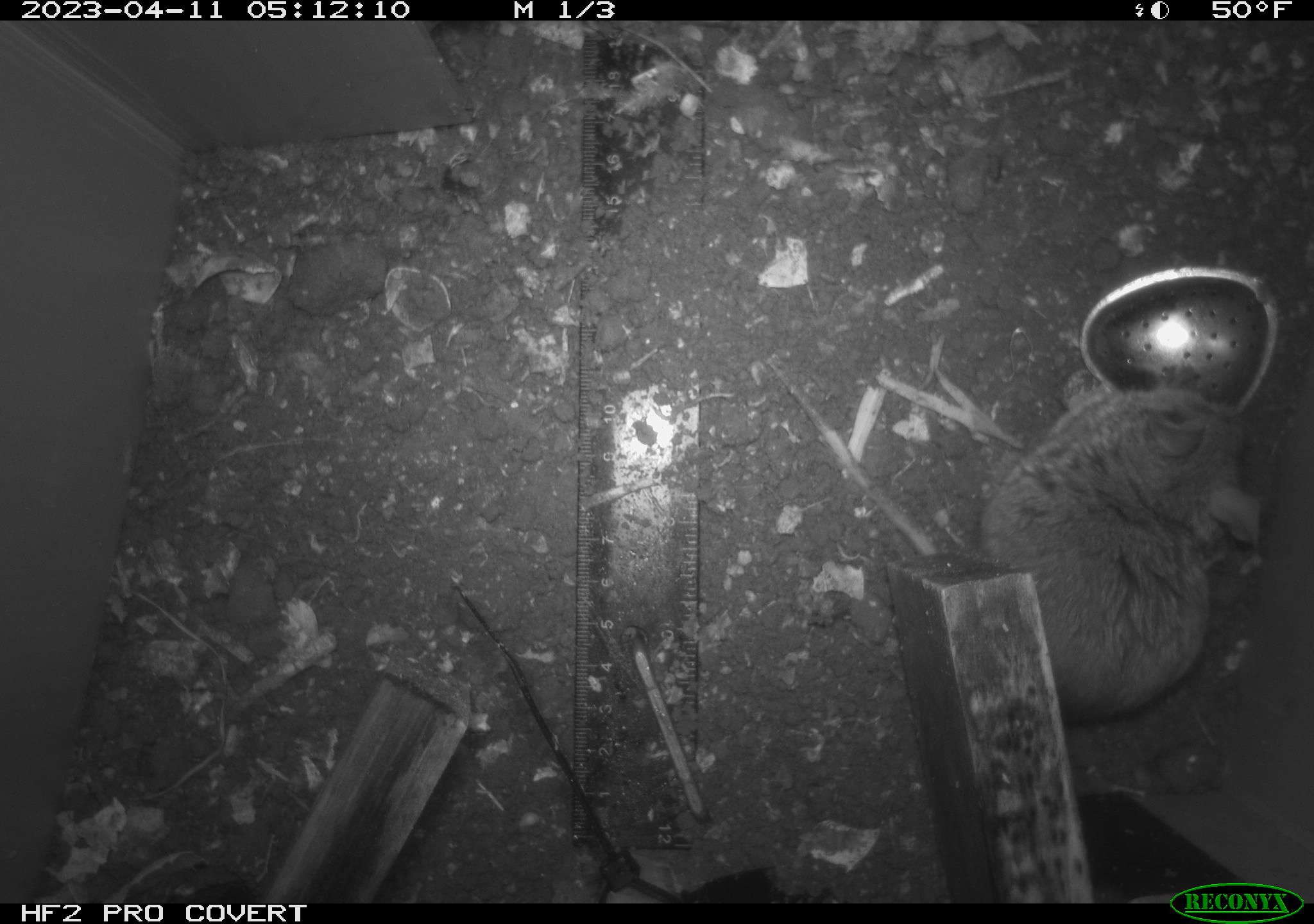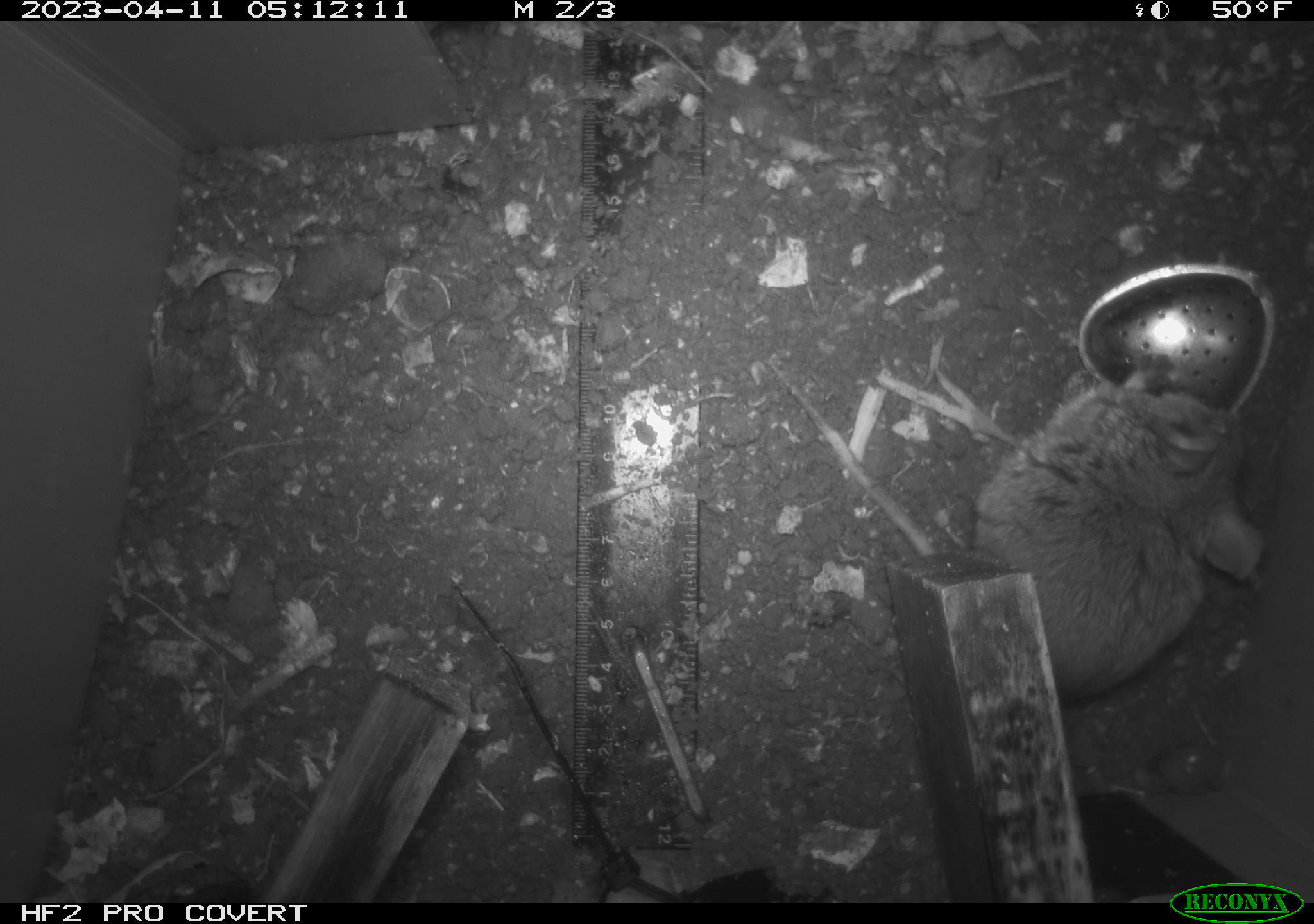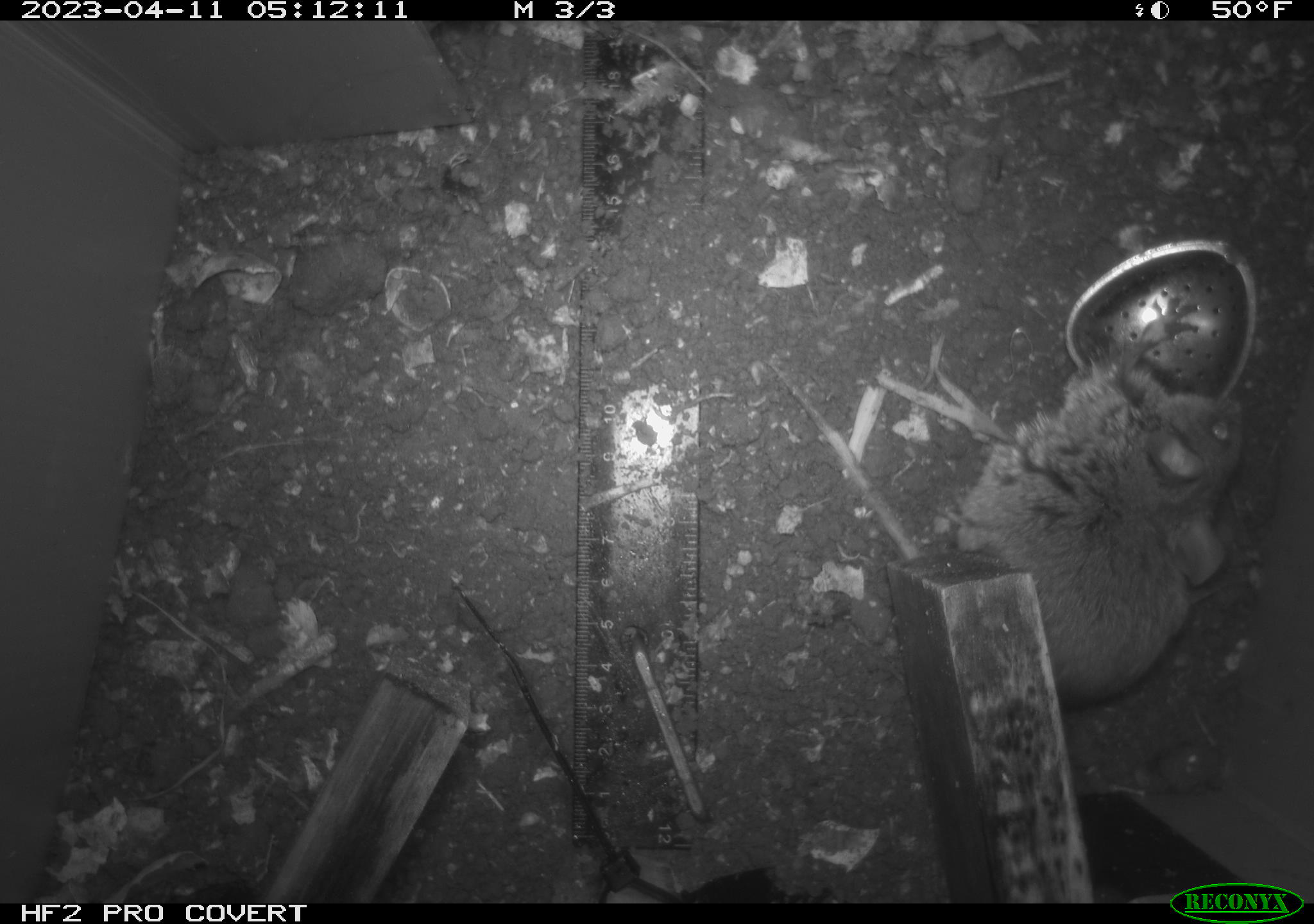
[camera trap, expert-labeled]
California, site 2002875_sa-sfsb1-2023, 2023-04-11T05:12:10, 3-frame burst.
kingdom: Animalia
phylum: Chordata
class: Mammalia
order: Rodentia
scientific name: Rodentia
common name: mouse species